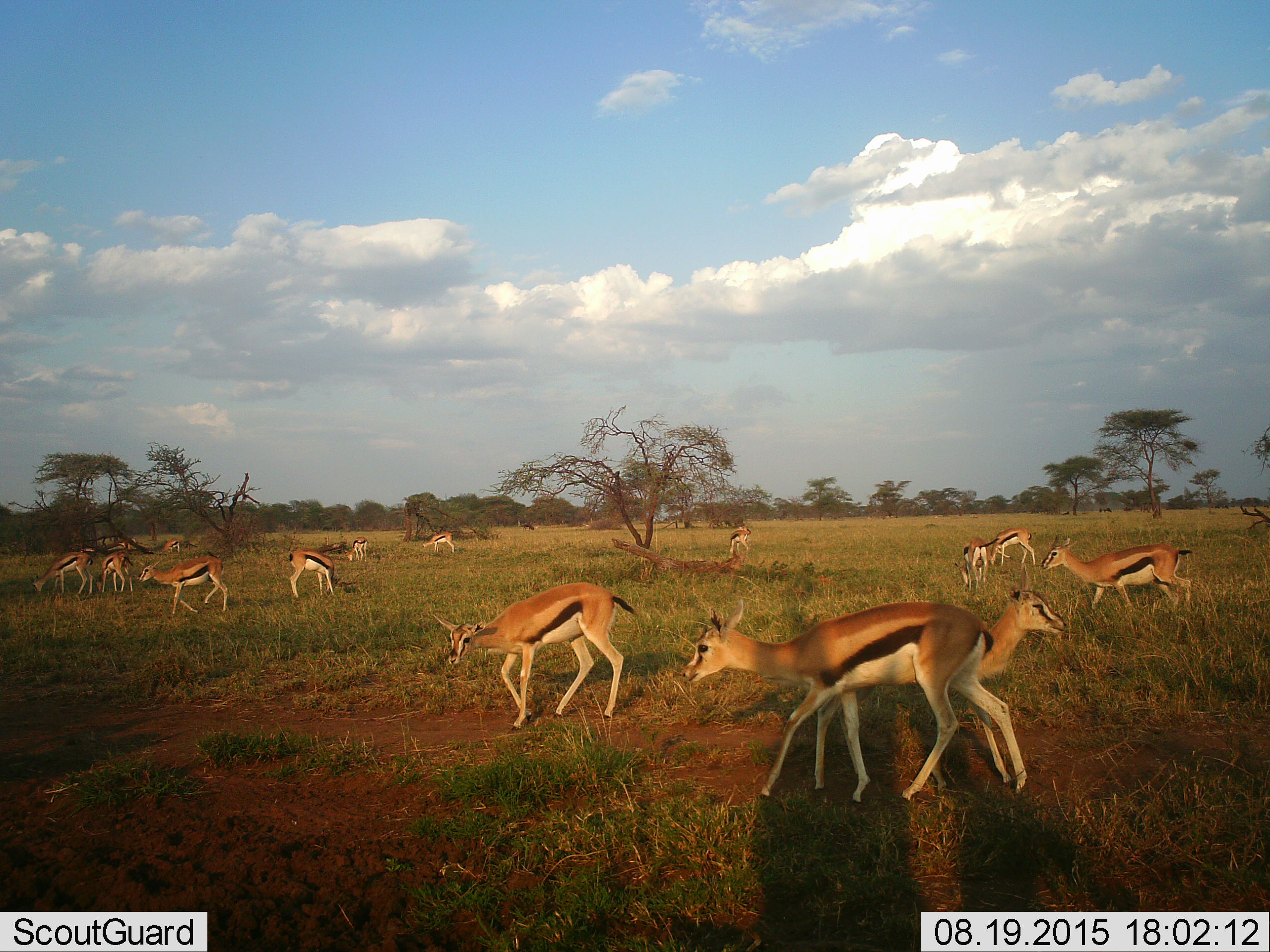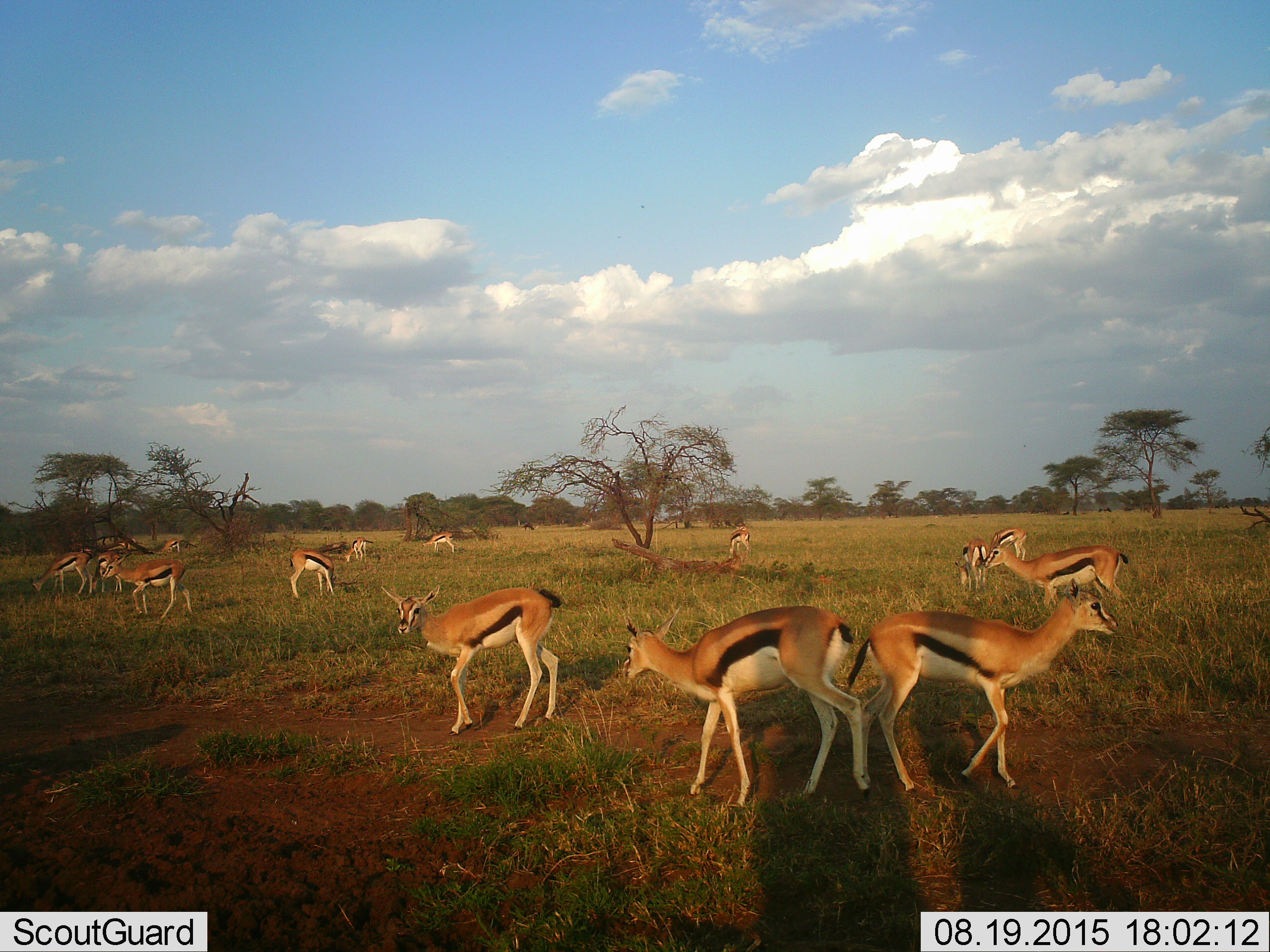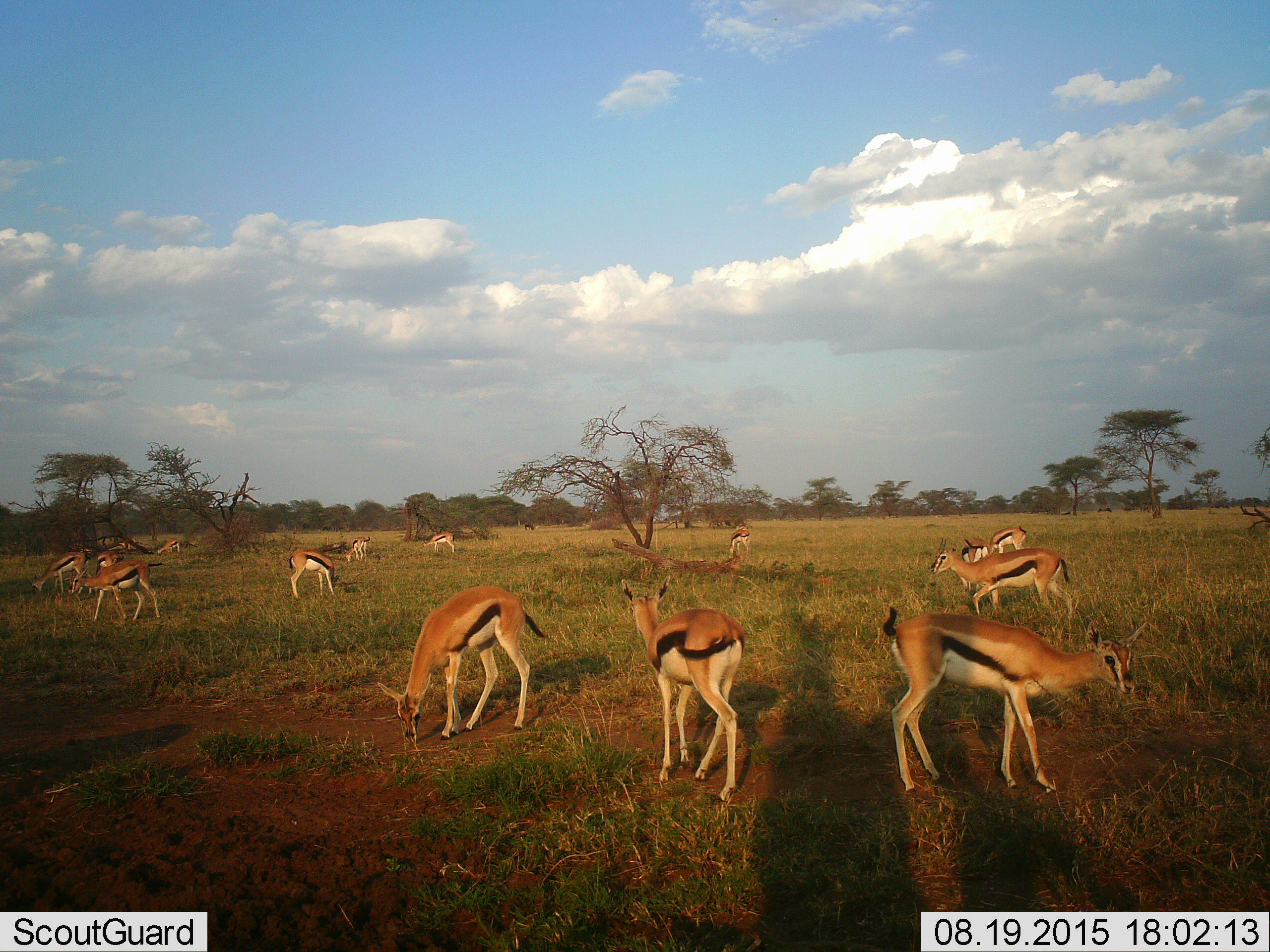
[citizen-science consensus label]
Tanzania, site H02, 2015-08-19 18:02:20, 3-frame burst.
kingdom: Animalia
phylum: Chordata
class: Mammalia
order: Artiodactyla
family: Bovidae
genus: Eudorcas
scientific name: Eudorcas thomsonii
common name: thomson's gazelle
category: gazellethomsons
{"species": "gazellethomsons (thomson's gazelle) (Eudorcas thomsonii)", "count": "11-50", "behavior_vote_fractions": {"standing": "67%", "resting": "11%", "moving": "89%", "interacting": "11%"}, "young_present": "22%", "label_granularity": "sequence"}